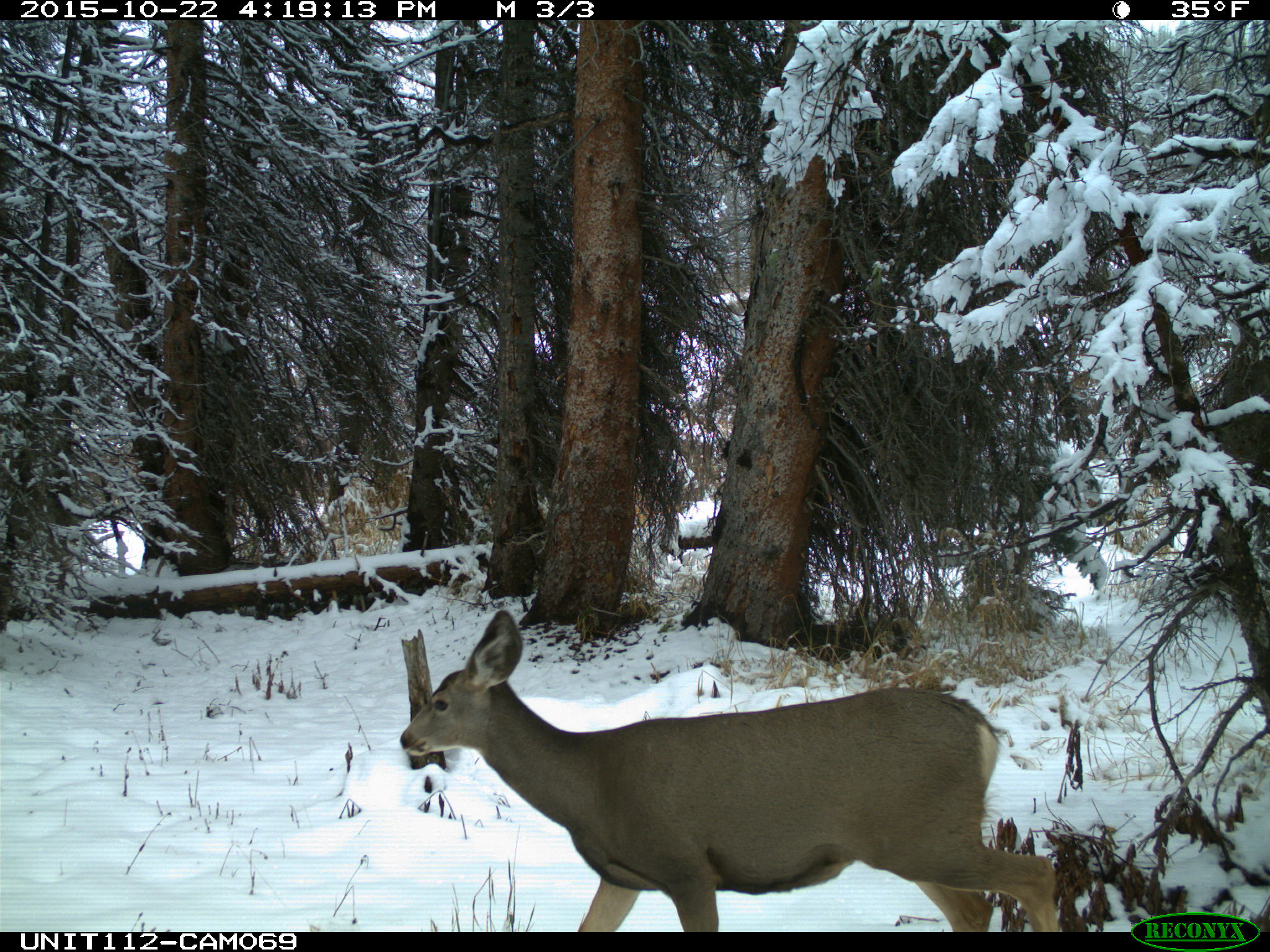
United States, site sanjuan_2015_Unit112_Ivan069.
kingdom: Animalia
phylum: Chordata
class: Mammalia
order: Artiodactyla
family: Cervidae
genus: Odocoileus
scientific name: Odocoileus hemionus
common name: mule deer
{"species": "Odocoileus hemionus (mule deer)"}